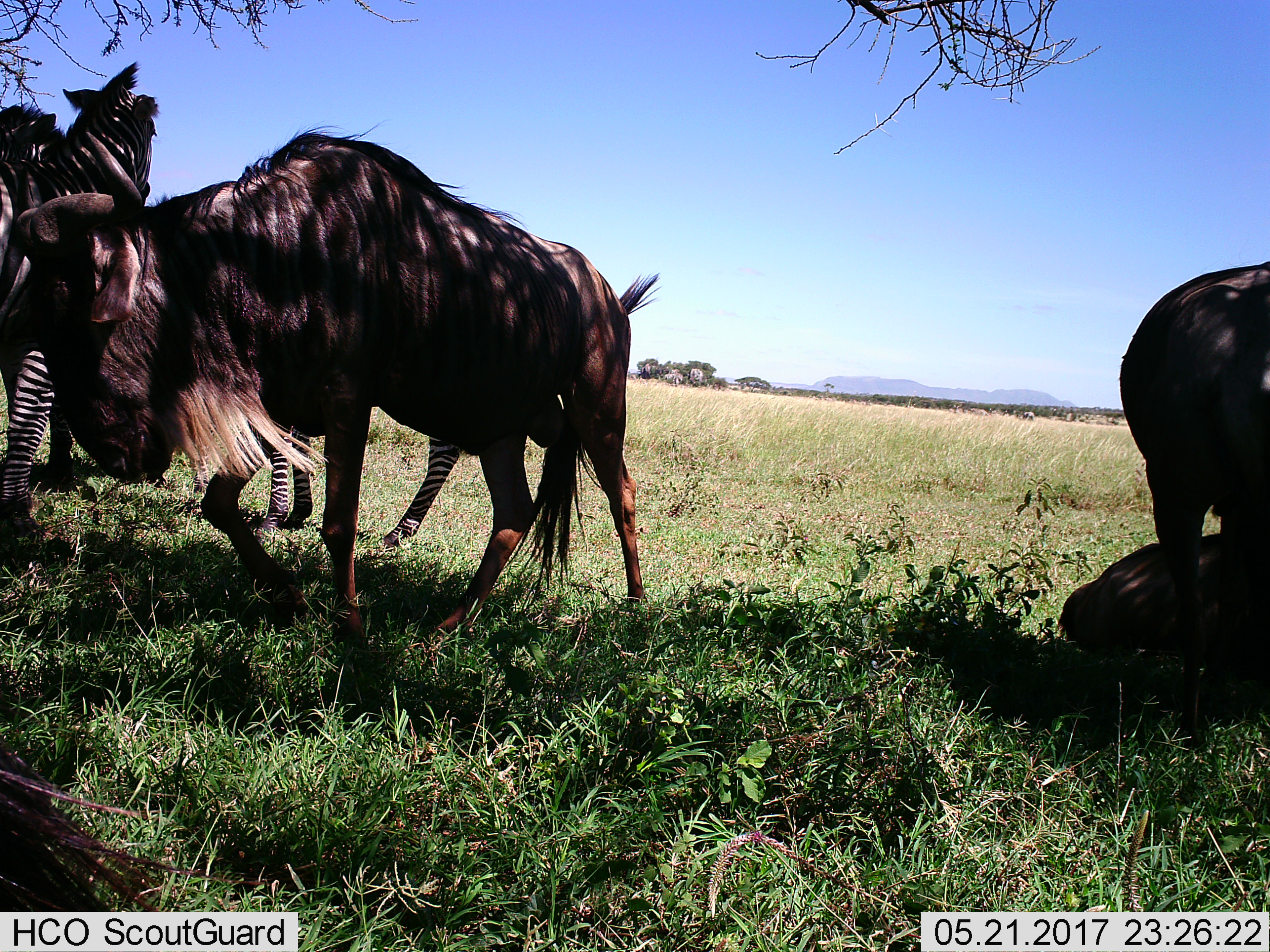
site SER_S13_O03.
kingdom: Animalia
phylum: Chordata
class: Mammalia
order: Artiodactyla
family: Bovidae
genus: Connochaetes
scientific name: Connochaetes taurinus taurinus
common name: blue wildebeest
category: wildebeestblue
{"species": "wildebeestblue (blue wildebeest) (Connochaetes taurinus taurinus)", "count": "3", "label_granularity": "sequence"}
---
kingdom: Animalia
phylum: Chordata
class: Mammalia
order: Perissodactyla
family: Equidae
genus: Equus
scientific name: Equus quagga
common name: plains zebra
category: zebraplains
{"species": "zebraplains (plains zebra) (Equus quagga)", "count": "2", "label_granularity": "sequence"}